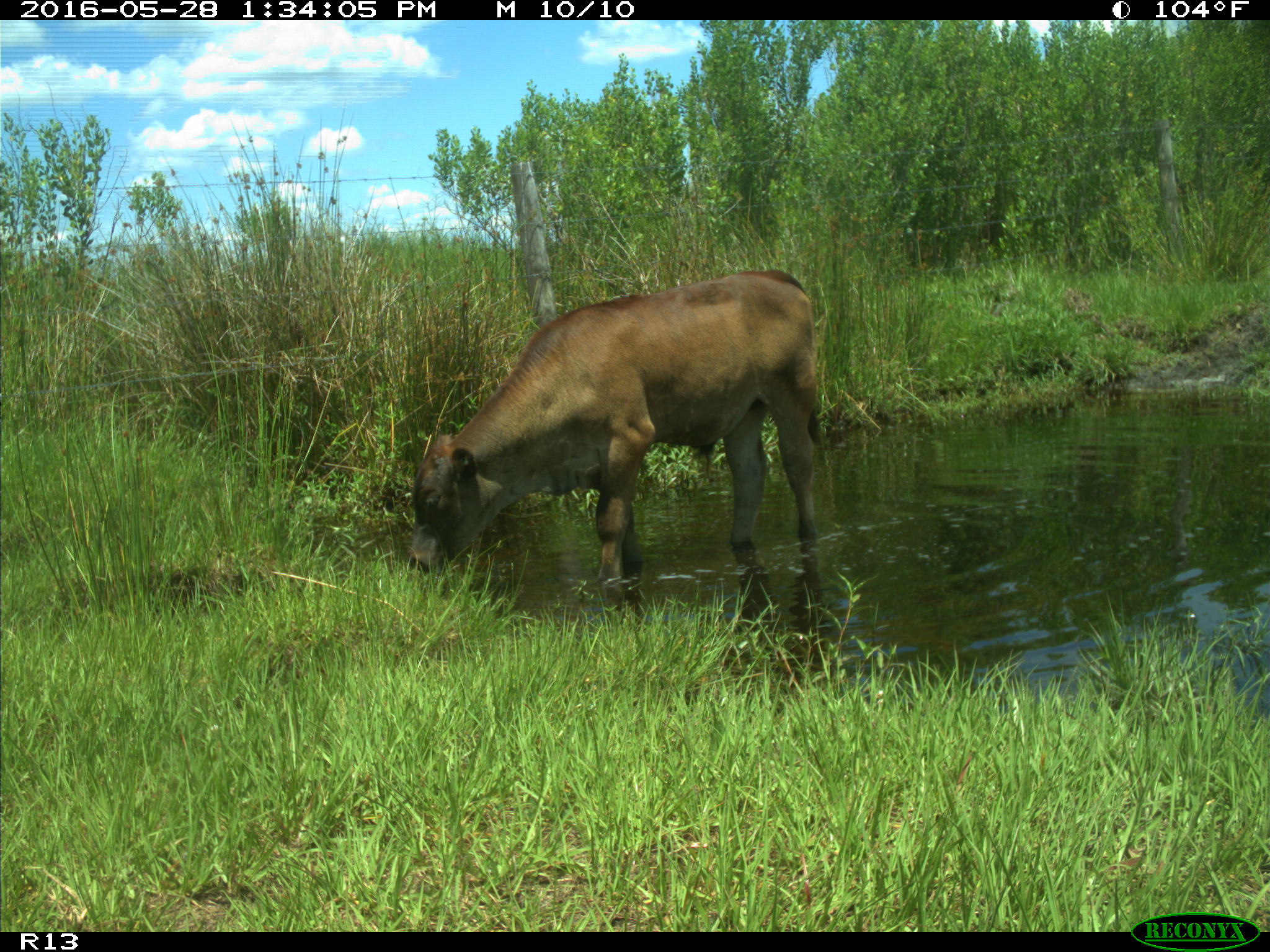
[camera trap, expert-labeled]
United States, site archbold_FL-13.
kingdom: Animalia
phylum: Chordata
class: Mammalia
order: Artiodactyla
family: Bovidae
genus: Bos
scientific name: Bos taurus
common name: domestic cow